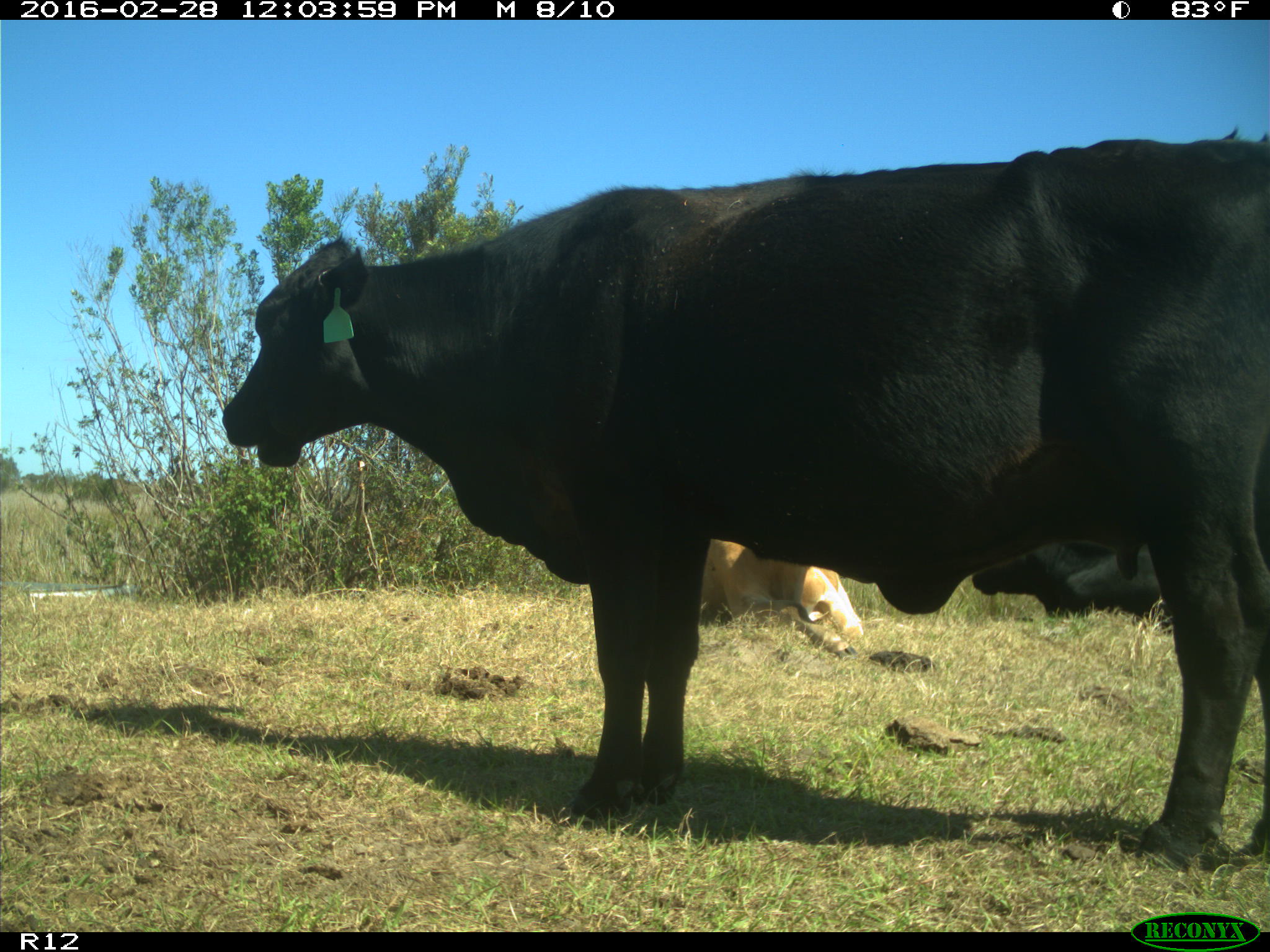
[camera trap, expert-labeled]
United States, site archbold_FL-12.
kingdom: Animalia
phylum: Chordata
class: Mammalia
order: Artiodactyla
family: Bovidae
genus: Bos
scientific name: Bos taurus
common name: domestic cow